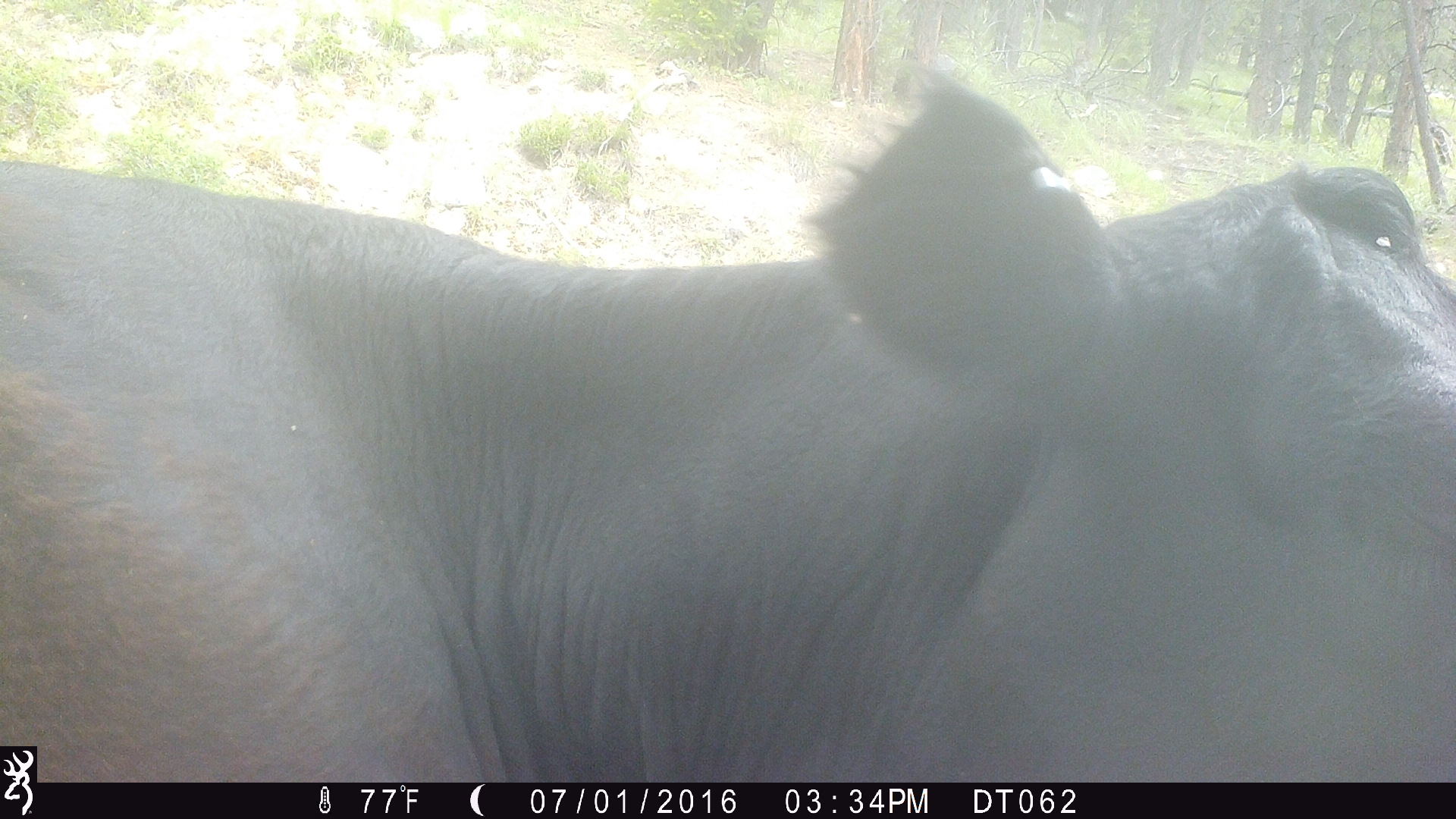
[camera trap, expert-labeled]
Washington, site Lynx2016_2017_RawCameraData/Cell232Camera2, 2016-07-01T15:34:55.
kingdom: Animalia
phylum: Chordata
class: Mammalia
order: Artiodactyla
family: Bovidae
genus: Bos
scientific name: Bos taurus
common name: domestic cattle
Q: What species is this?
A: Domestic cattle (Bos taurus).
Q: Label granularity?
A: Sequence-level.